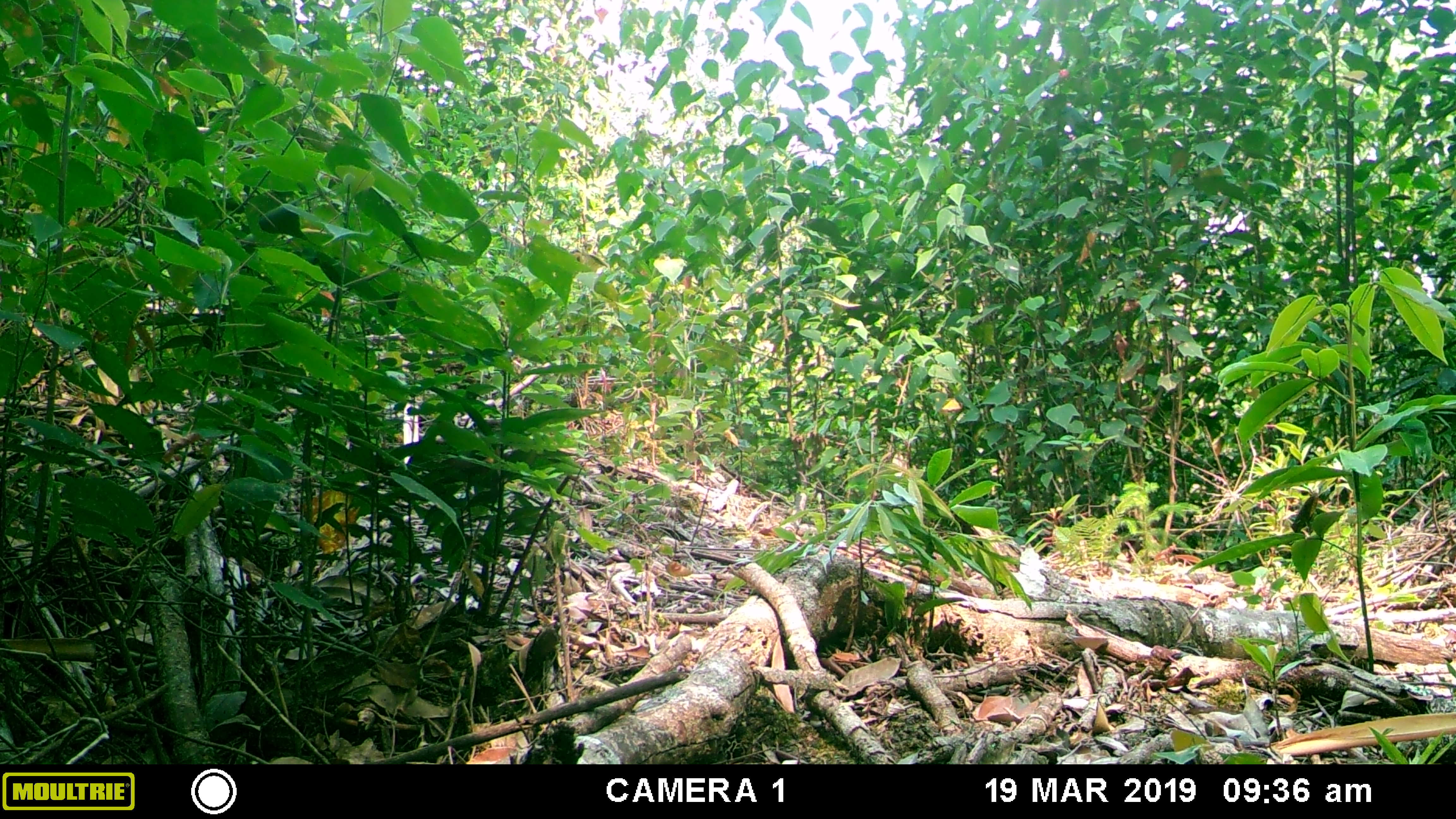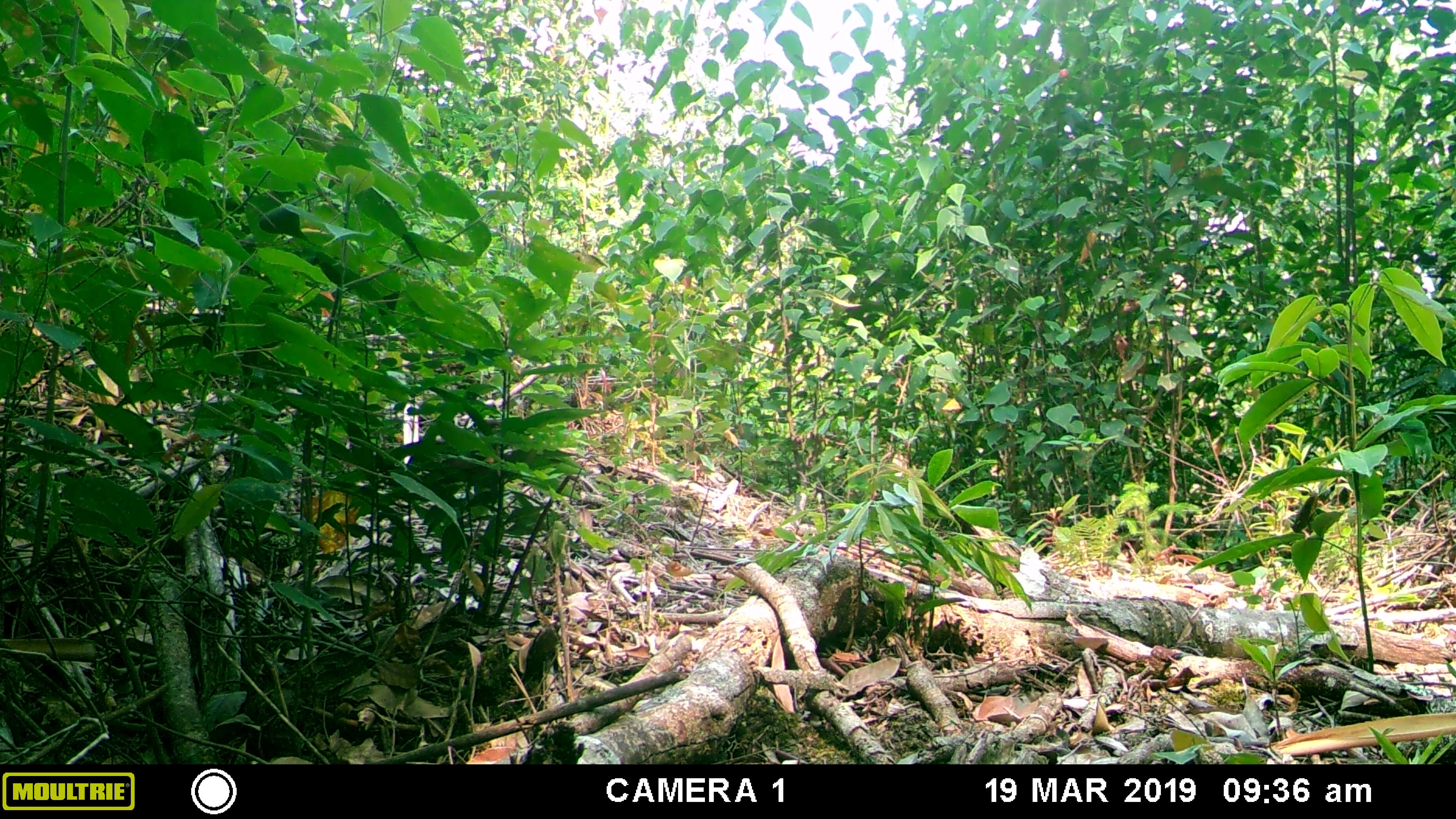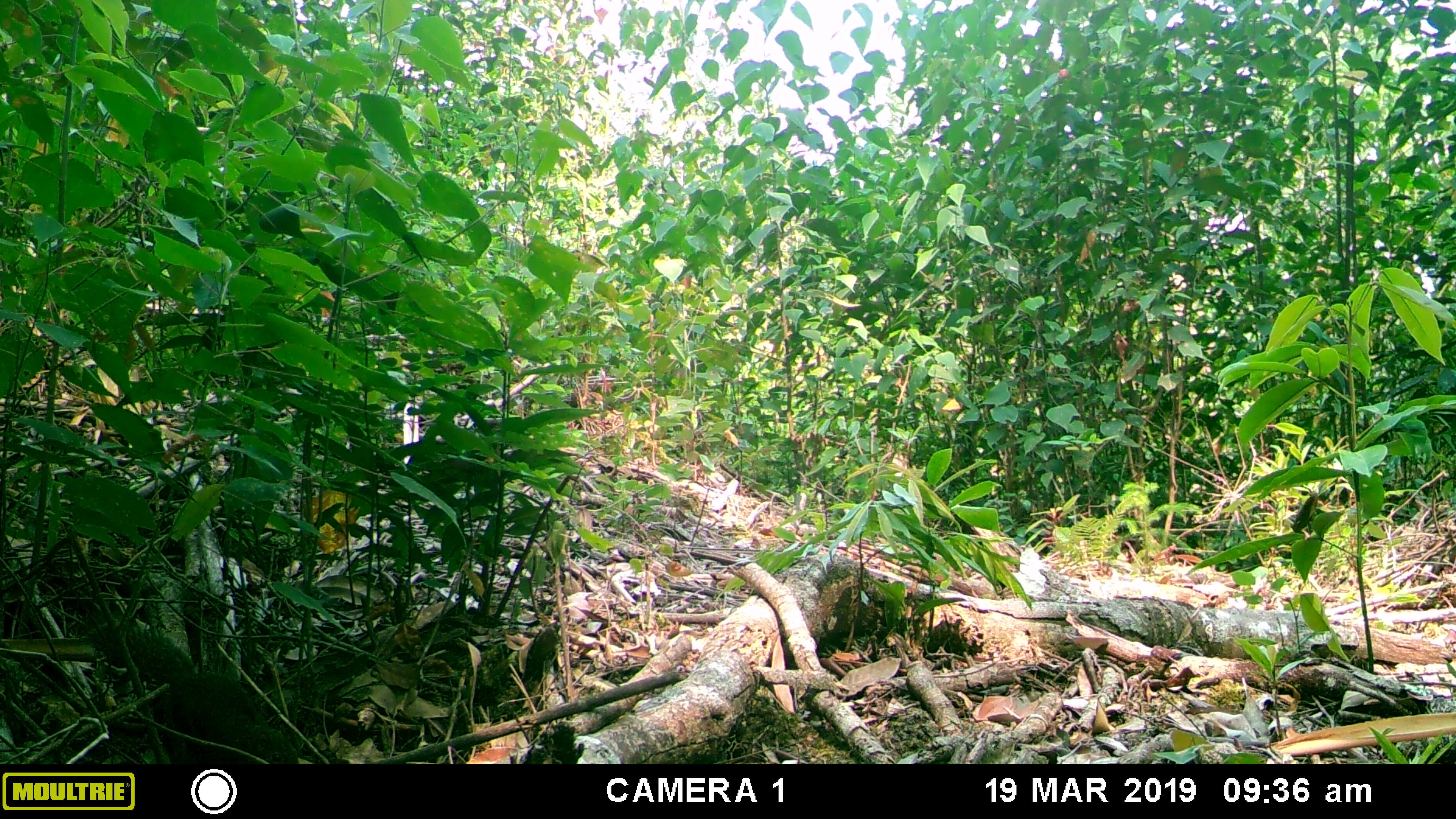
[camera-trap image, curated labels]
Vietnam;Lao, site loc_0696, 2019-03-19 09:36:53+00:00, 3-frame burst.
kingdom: Animalia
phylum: Chordata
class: Mammalia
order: Rodentia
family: Sciuridae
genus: Sciurus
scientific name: Sciurus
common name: squirrel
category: unidentified squirrel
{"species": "unidentified squirrel (squirrel) (Sciurus)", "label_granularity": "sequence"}